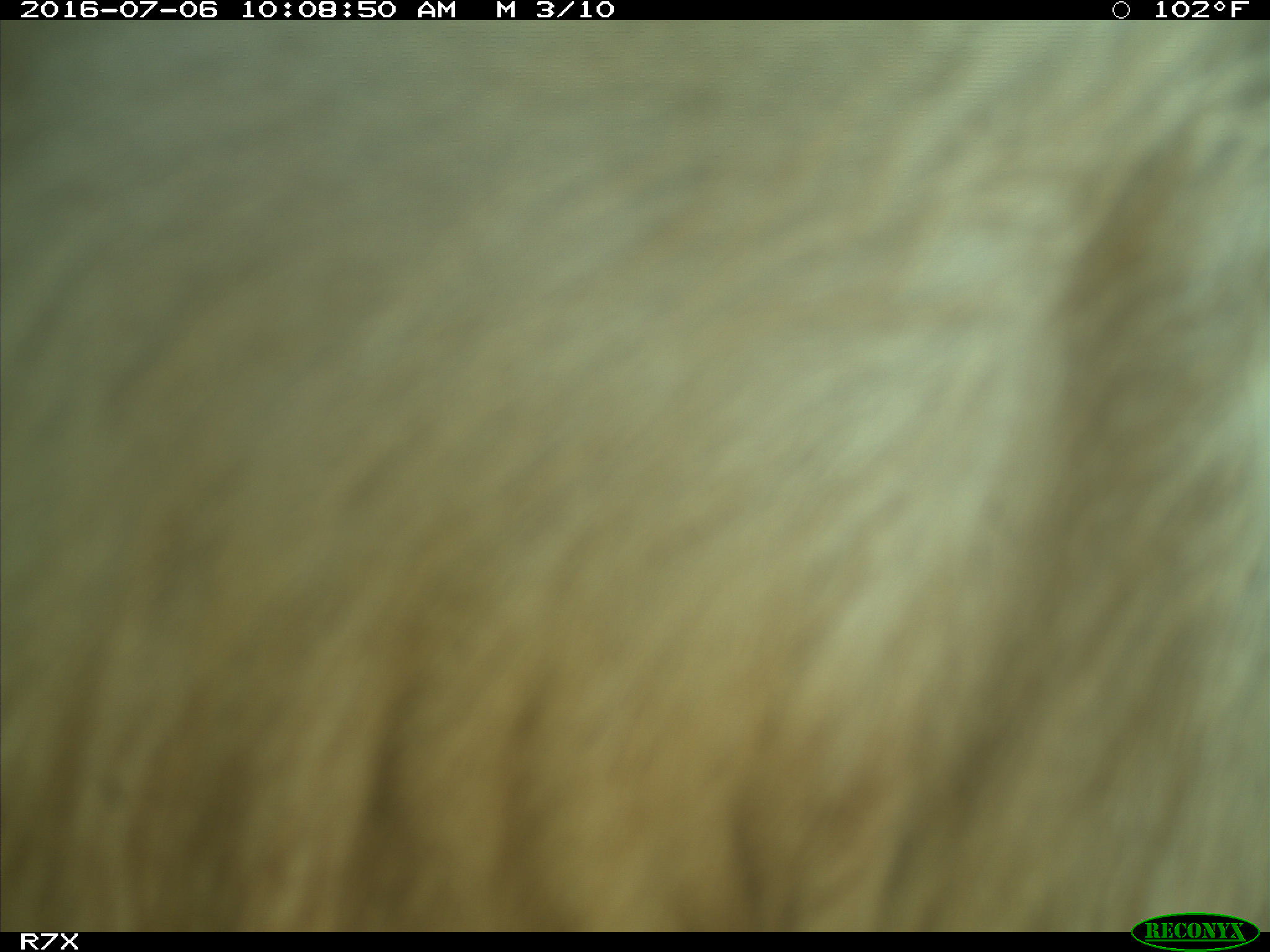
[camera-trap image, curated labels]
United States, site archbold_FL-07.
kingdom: Animalia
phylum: Chordata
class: Mammalia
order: Artiodactyla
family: Bovidae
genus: Bos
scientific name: Bos taurus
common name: domestic cow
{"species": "Bos taurus (domestic cow)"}